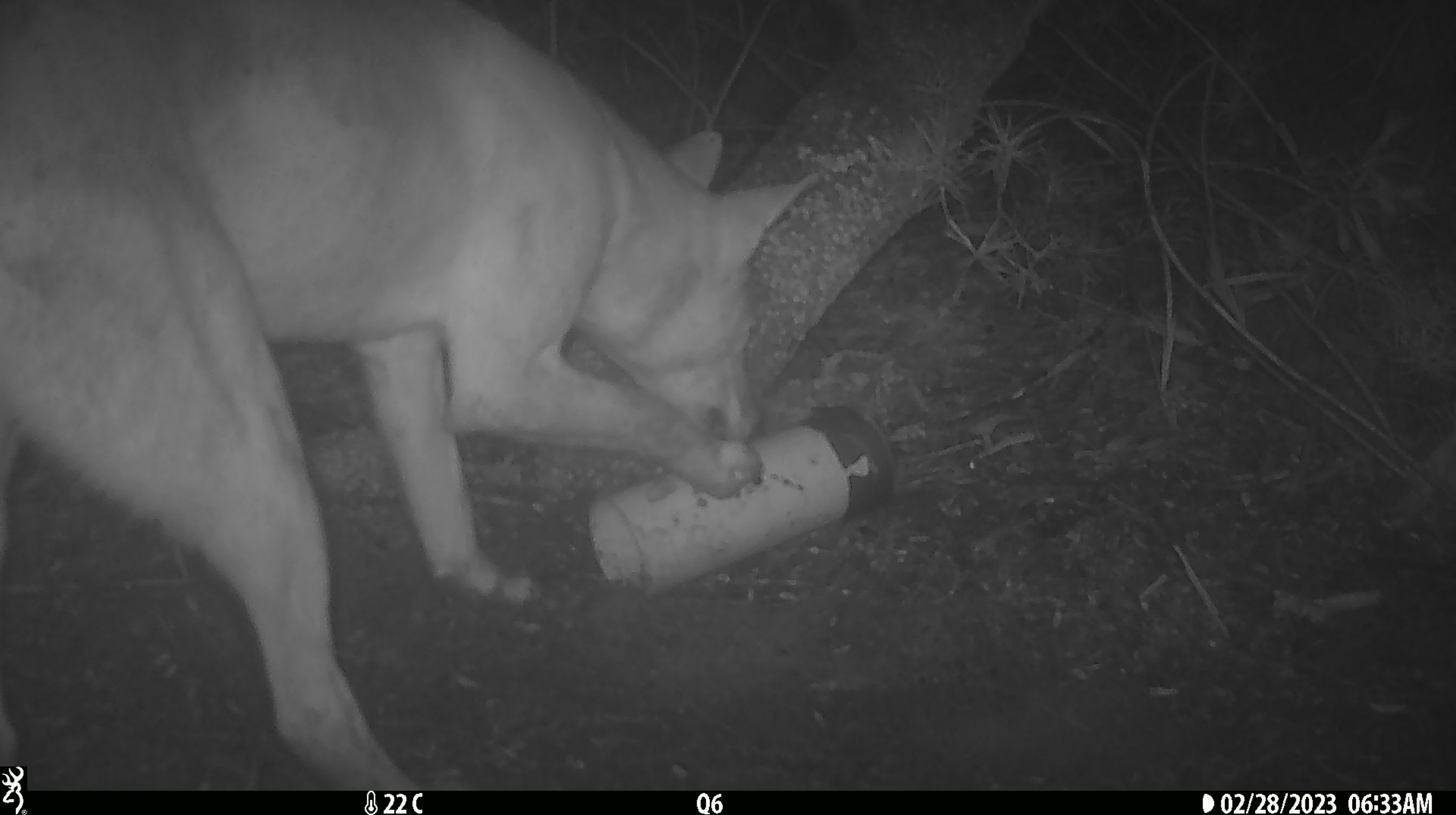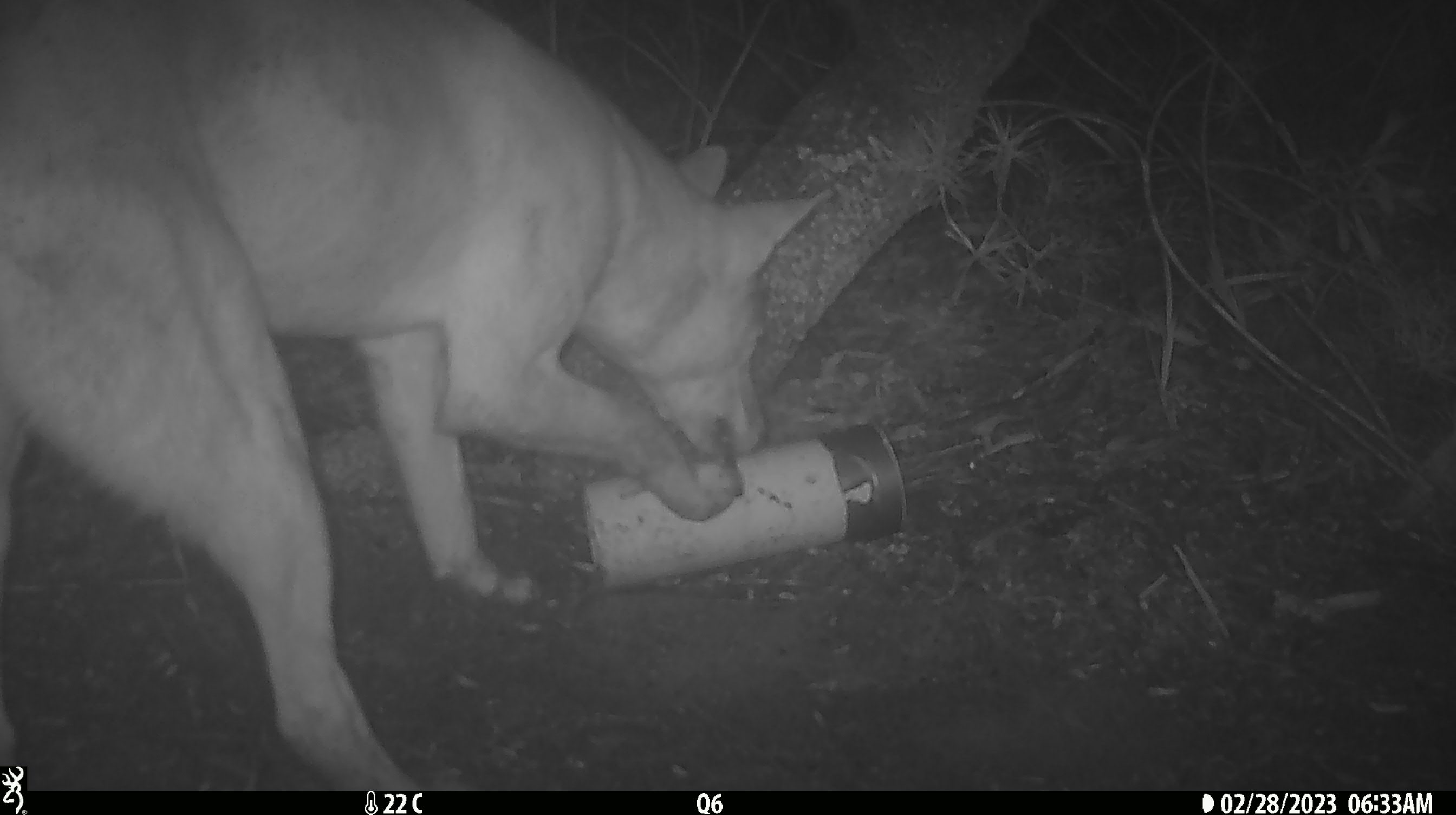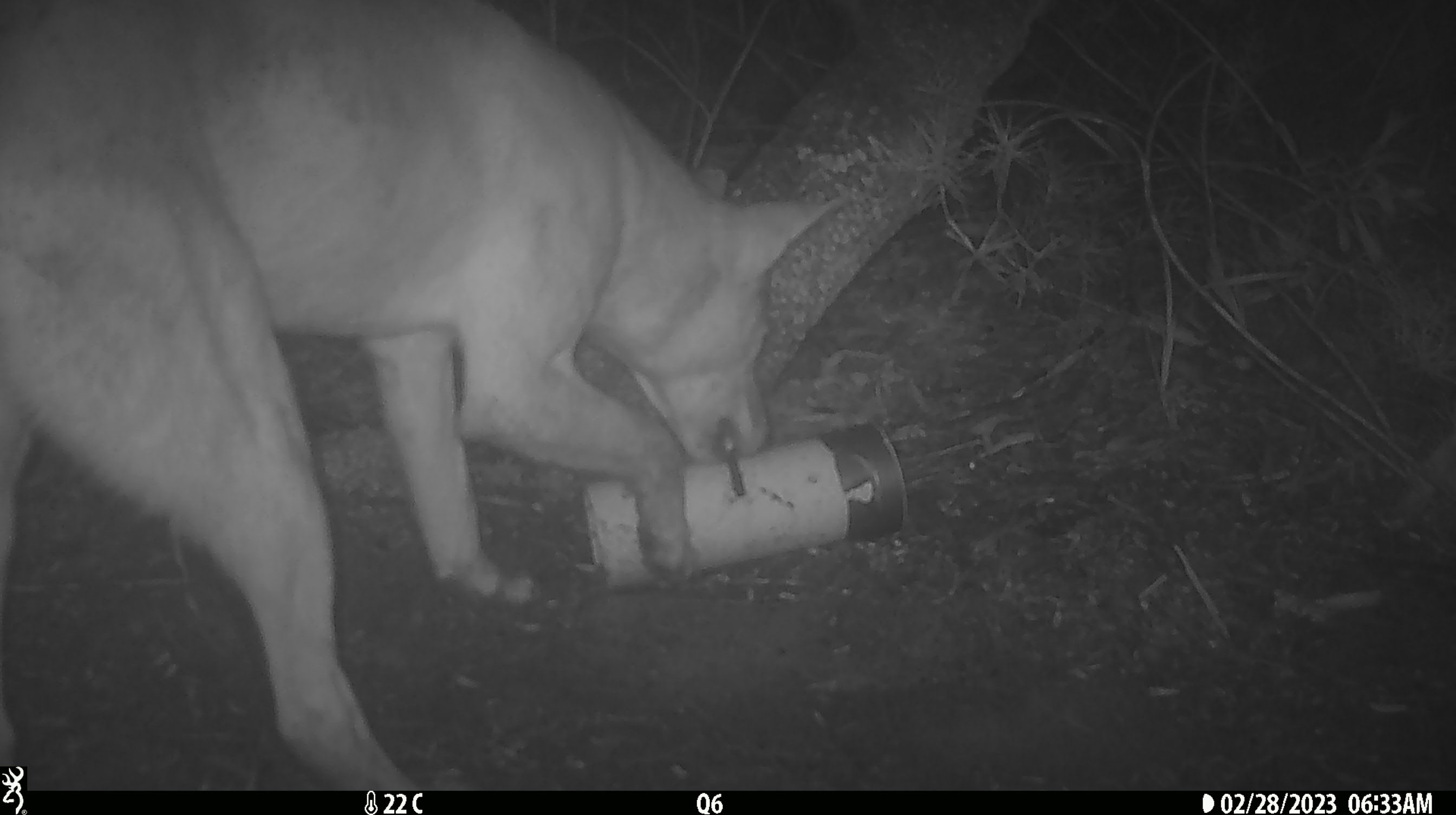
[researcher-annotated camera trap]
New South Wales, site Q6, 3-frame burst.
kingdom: Animalia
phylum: Chordata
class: Mammalia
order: Carnivora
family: Canidae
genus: Canis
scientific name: Canis familiaris dingo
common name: dingo